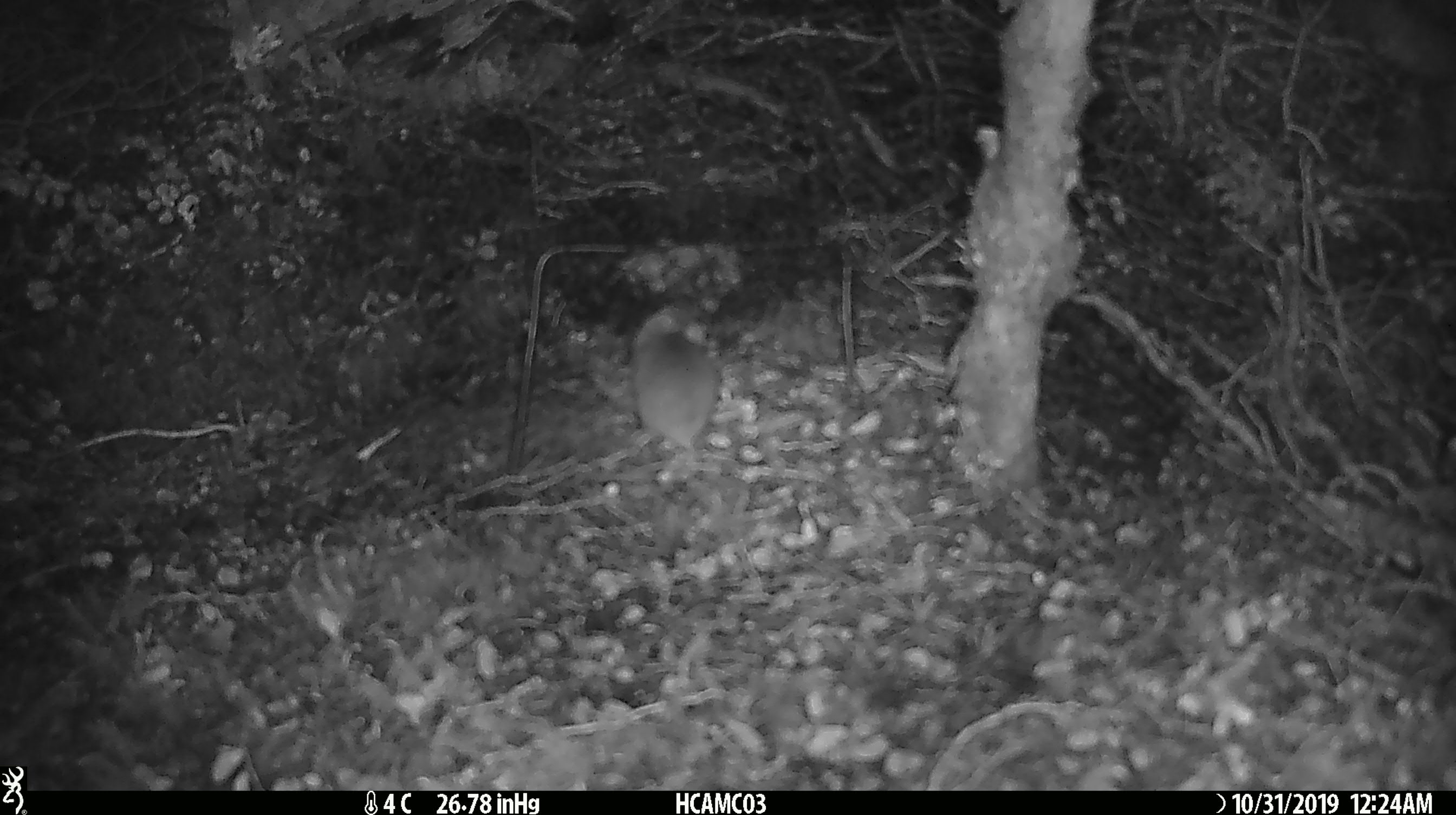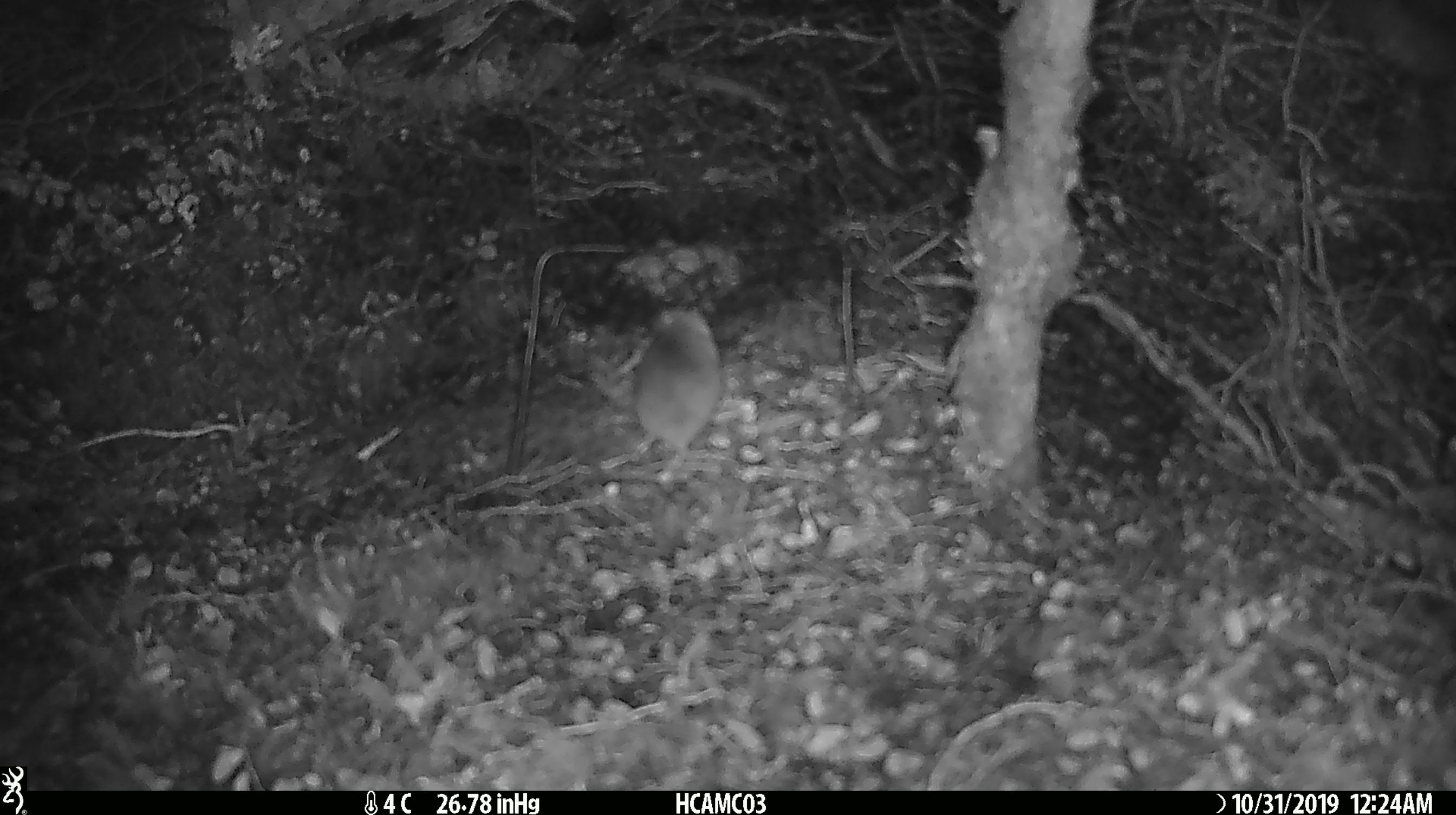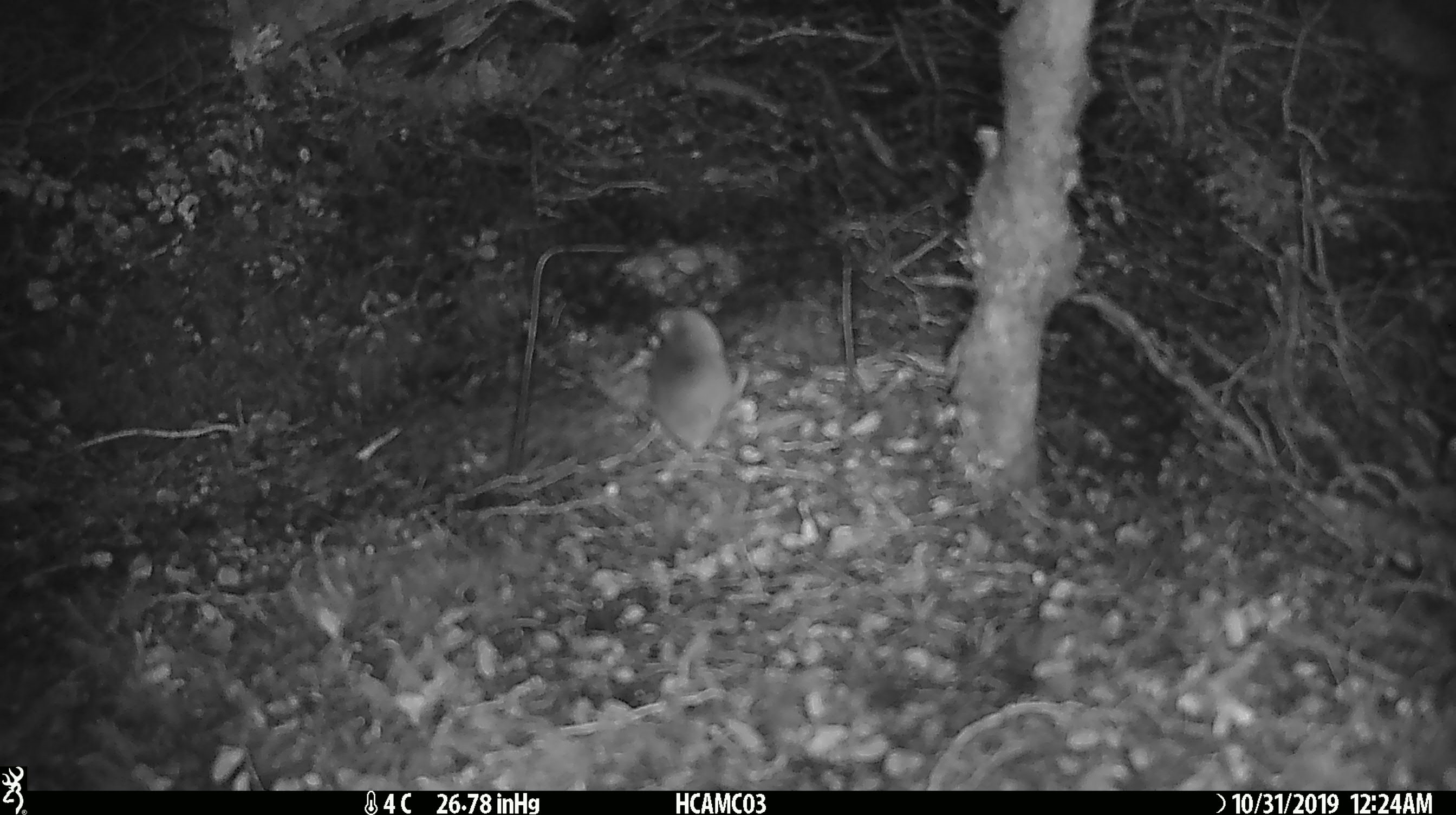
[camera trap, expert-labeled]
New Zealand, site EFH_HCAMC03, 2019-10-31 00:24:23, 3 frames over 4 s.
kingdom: Animalia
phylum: Chordata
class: Mammalia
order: Rodentia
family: Muridae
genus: Mus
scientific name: Mus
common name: mouse